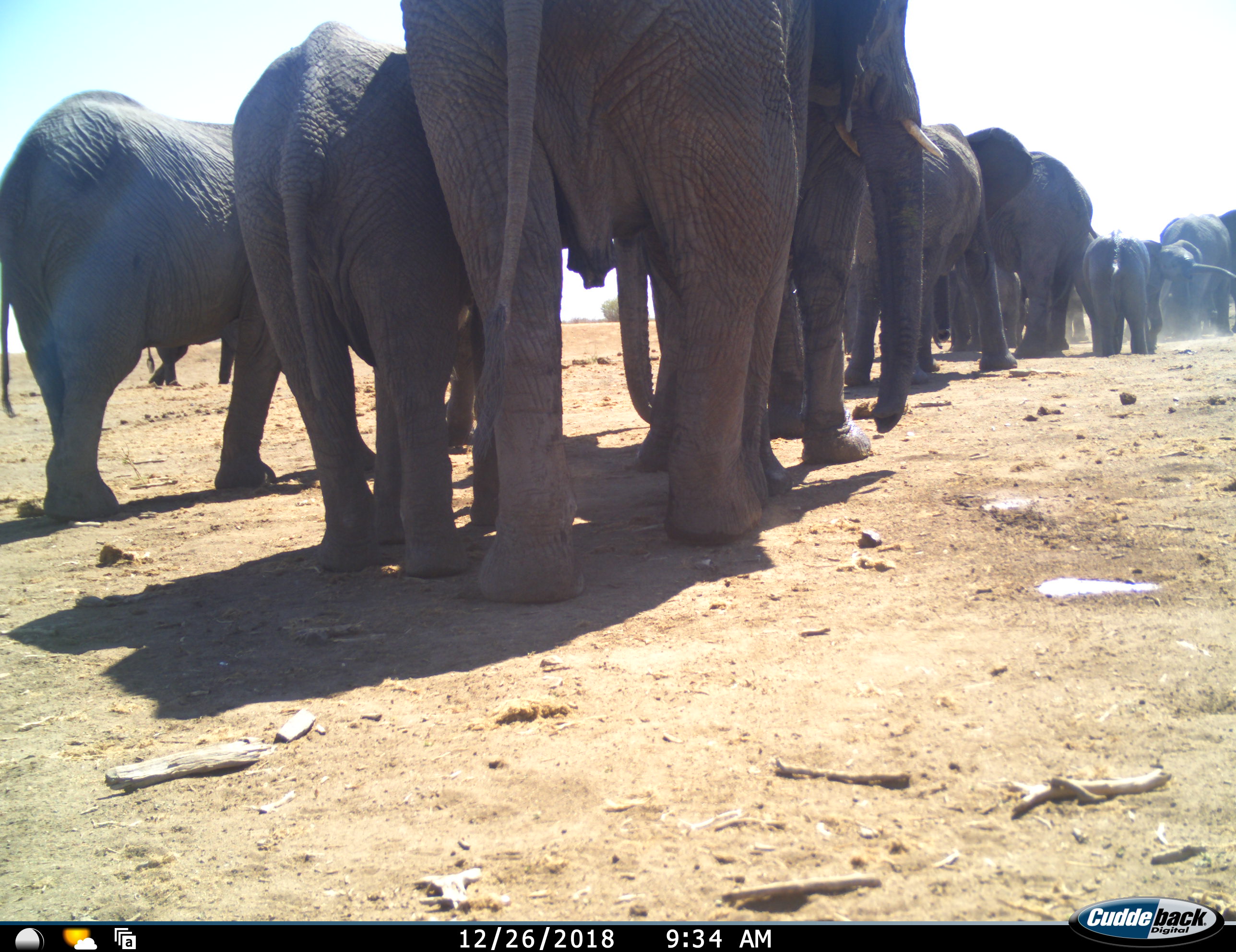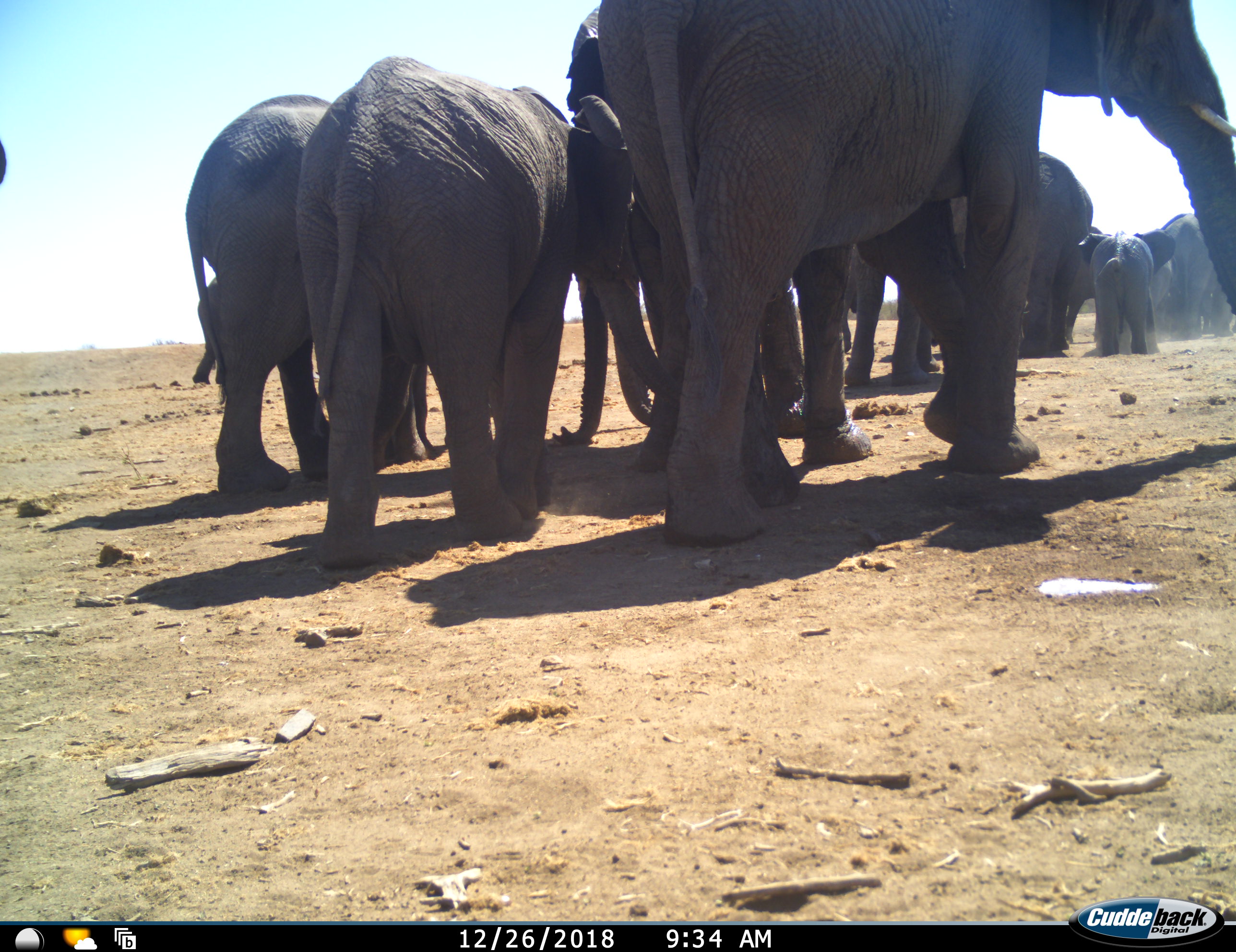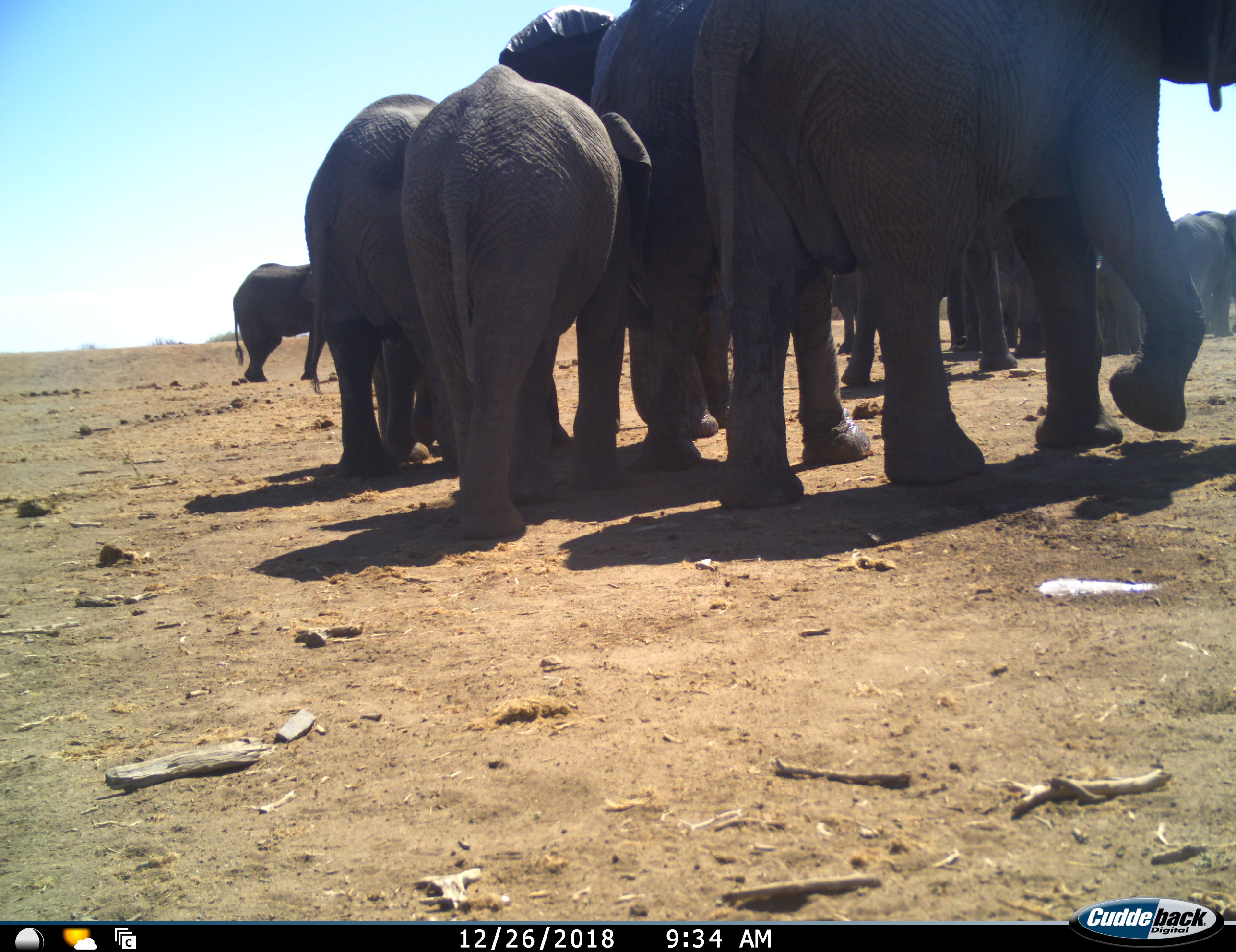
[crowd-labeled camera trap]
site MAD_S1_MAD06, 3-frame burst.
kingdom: Animalia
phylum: Chordata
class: Mammalia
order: Proboscidea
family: Elephantidae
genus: Loxodonta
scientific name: Loxodonta africana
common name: african bush elephant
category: elephant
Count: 11-50.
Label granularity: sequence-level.